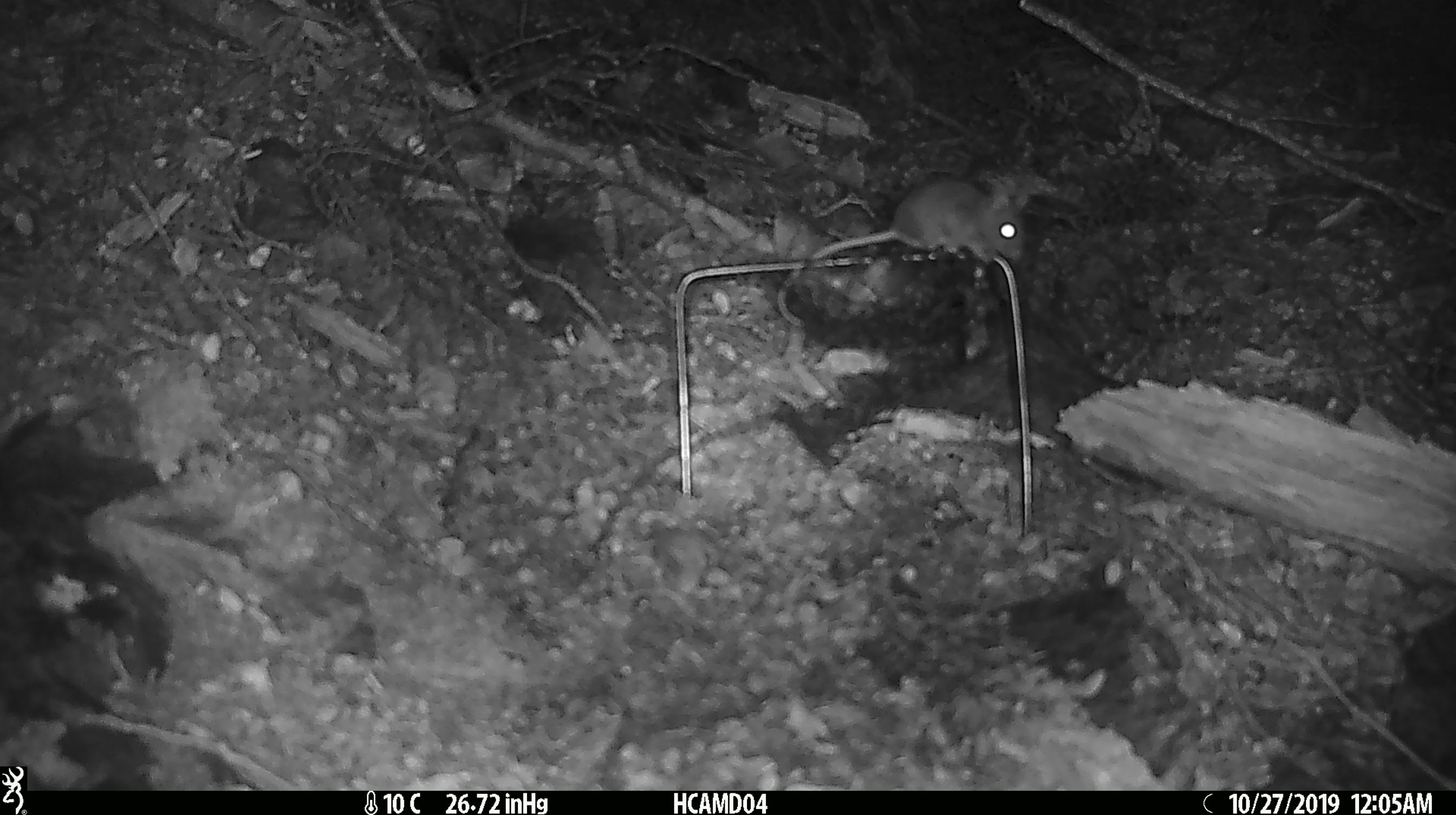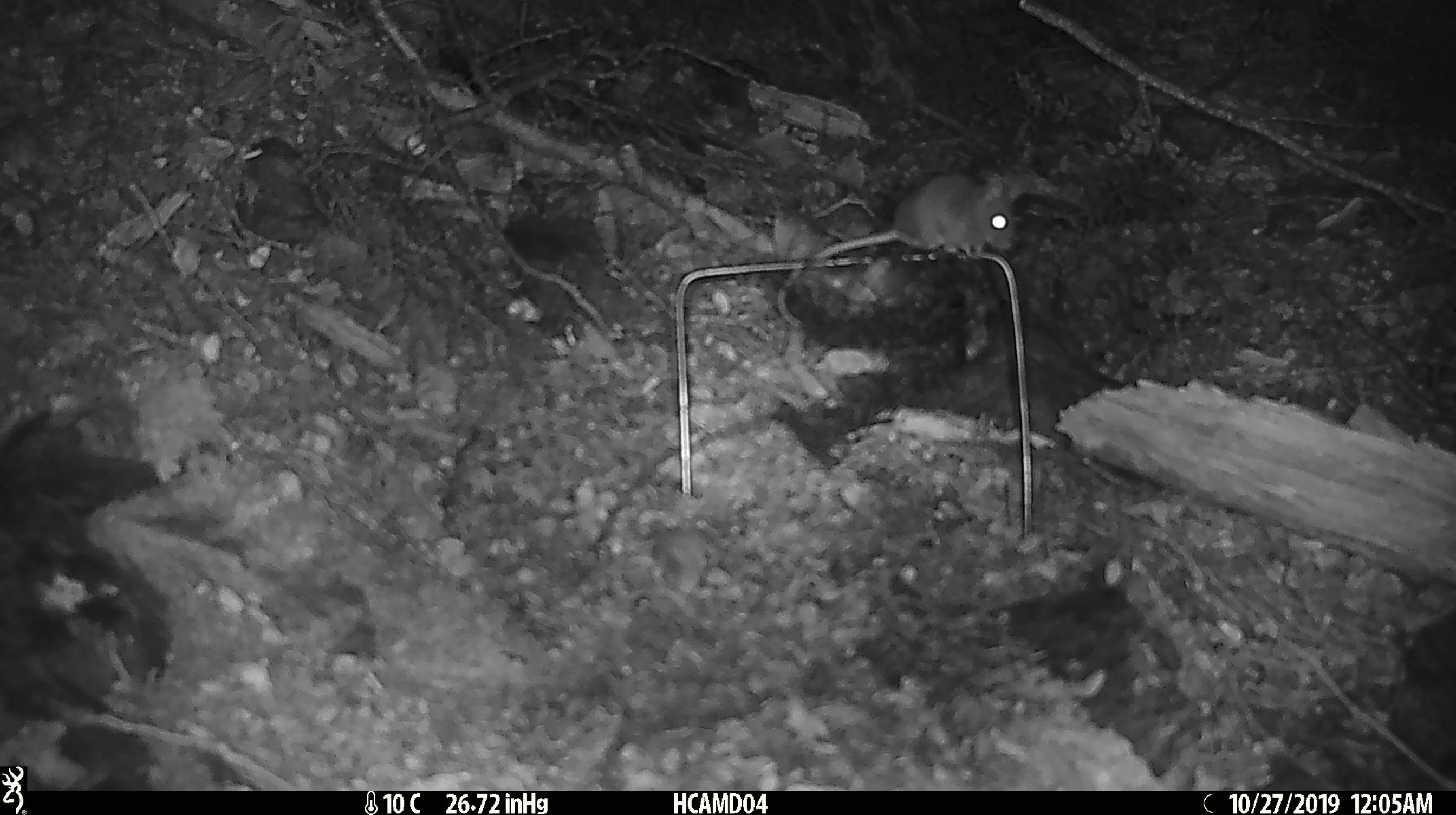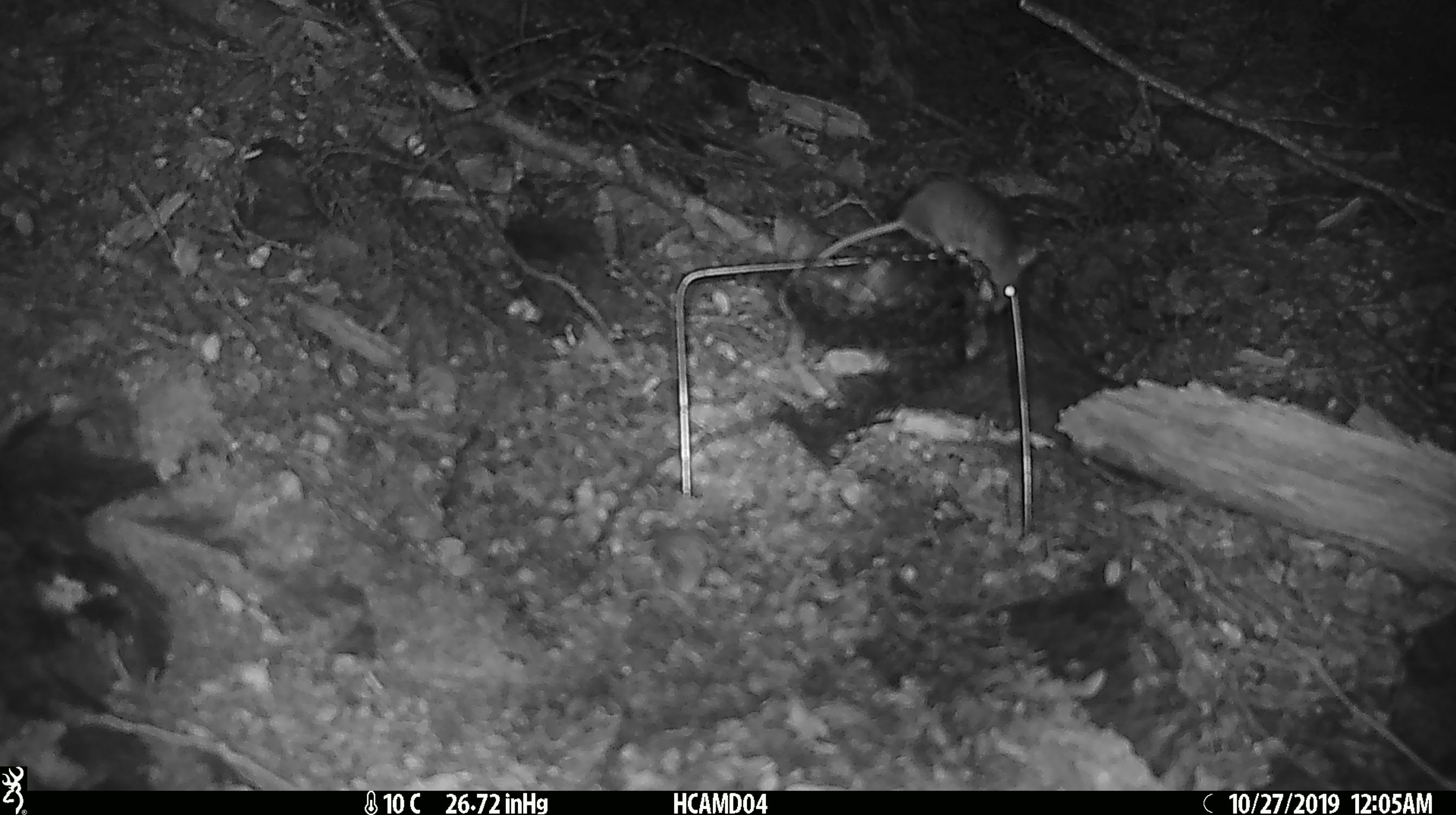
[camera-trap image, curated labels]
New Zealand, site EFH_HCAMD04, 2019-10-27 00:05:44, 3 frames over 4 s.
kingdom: Animalia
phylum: Chordata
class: Mammalia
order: Rodentia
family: Muridae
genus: Mus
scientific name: Mus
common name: mouse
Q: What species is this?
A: Mouse (Mus).